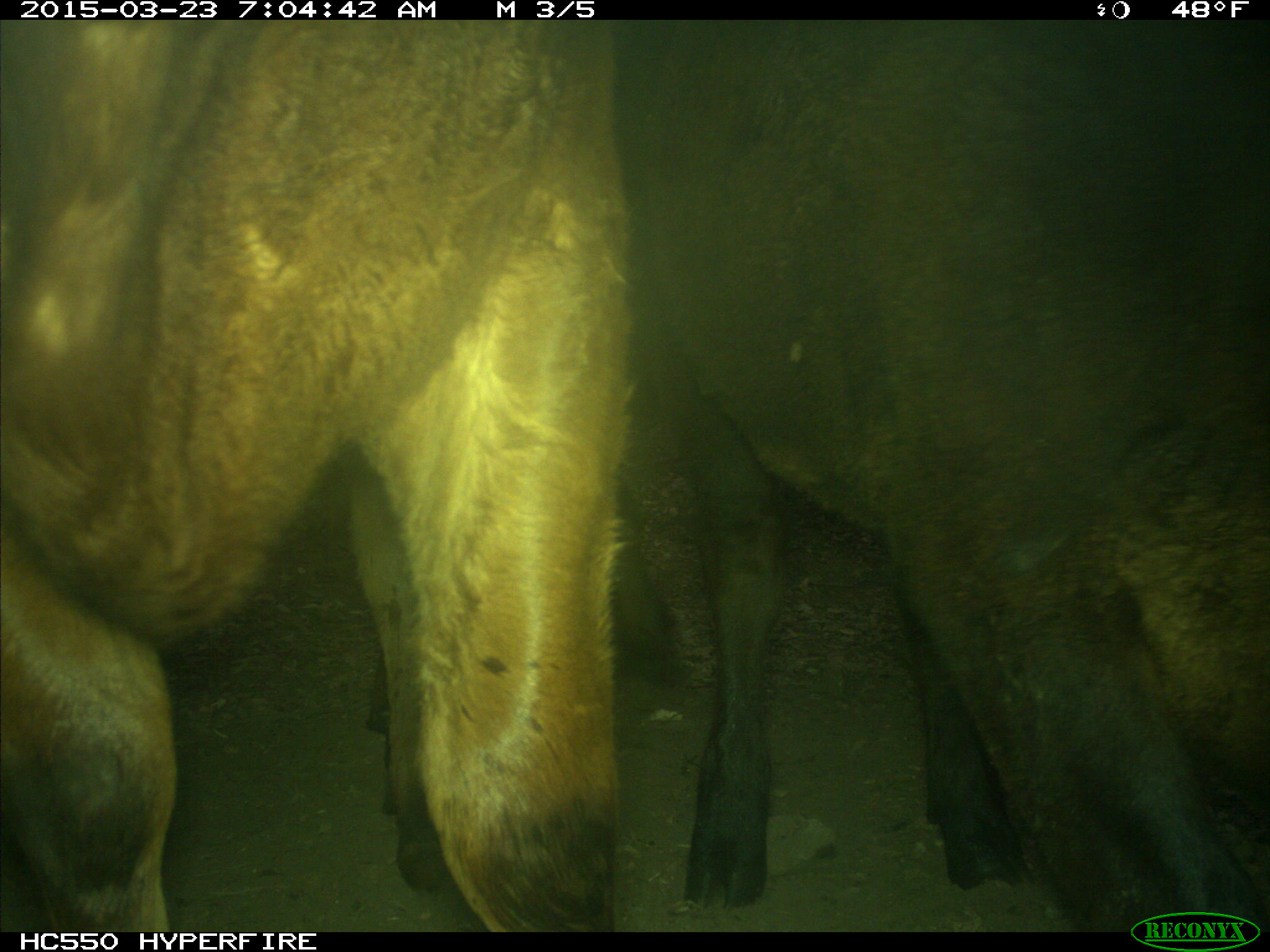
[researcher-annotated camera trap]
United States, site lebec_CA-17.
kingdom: Animalia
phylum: Chordata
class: Mammalia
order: Artiodactyla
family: Bovidae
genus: Bos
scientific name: Bos taurus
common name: domestic cow